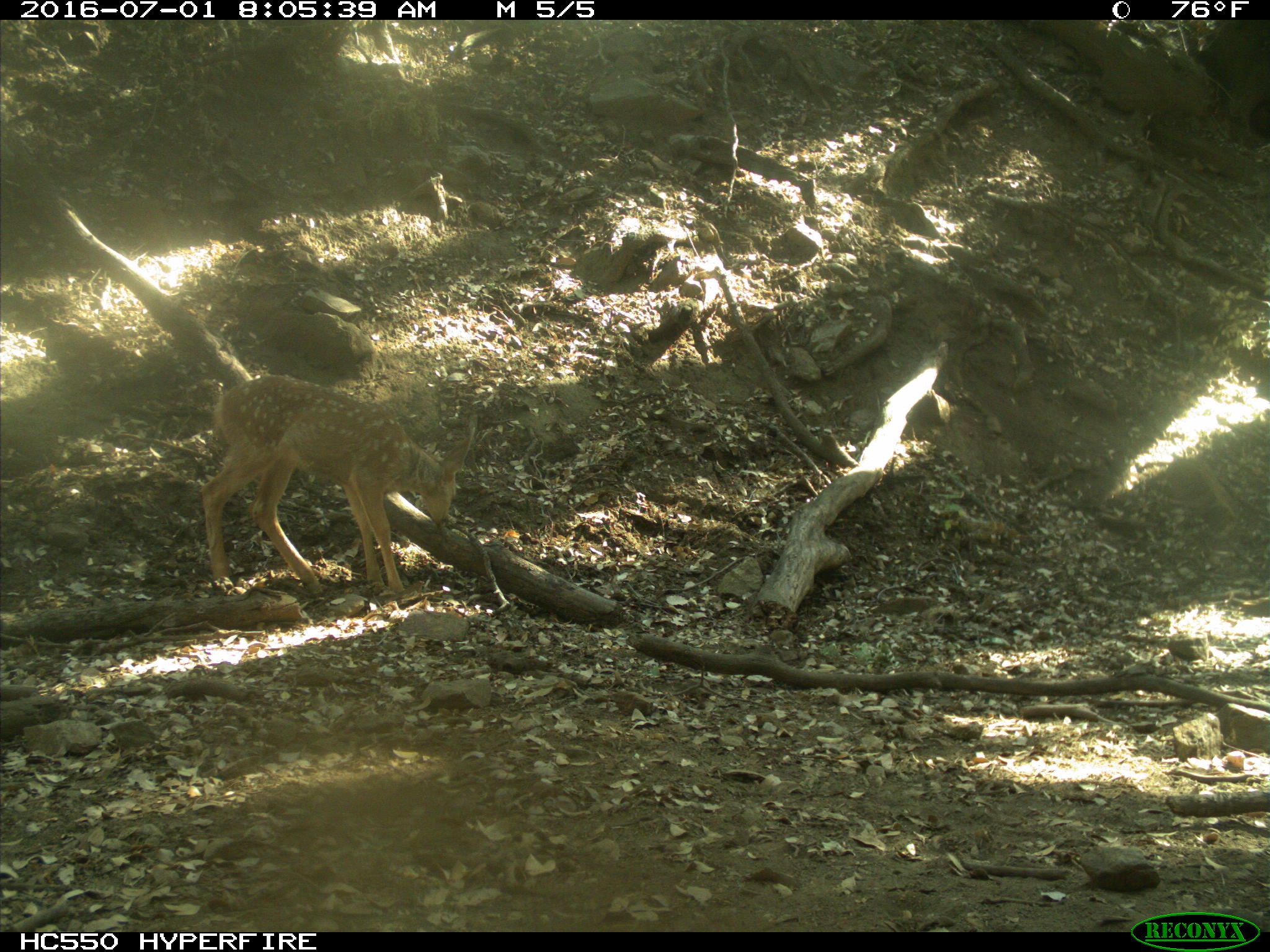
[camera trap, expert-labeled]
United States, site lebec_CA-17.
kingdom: Animalia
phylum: Chordata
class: Mammalia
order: Artiodactyla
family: Cervidae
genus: Odocoileus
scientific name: Odocoileus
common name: deer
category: unidentified deer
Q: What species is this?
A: Unidentified deer (deer) (Odocoileus).